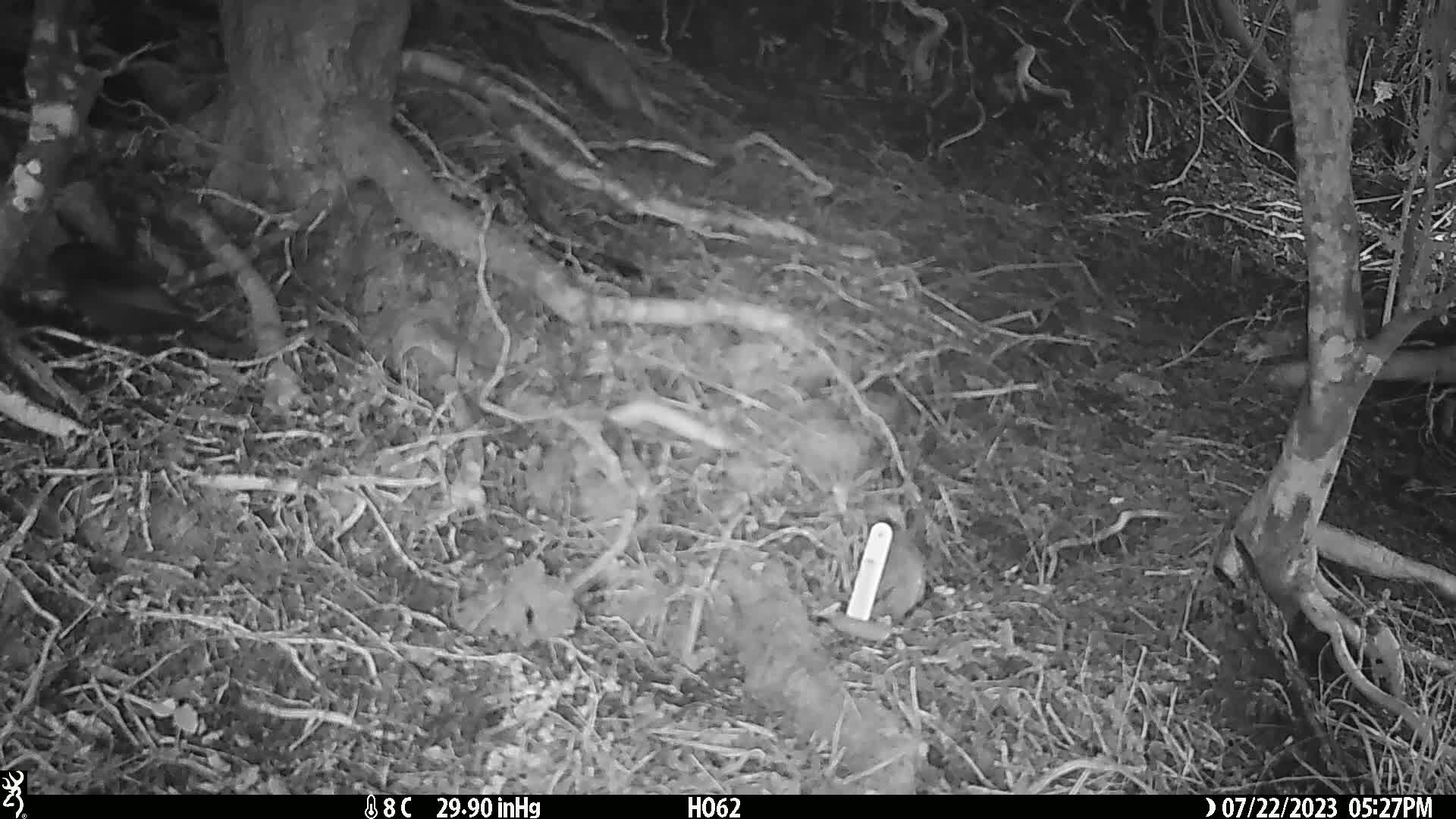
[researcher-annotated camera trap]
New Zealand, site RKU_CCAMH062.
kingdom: Animalia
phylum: Chordata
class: Aves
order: Passeriformes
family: Turdidae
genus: Turdus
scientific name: Turdus merula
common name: eurasian blackbird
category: blackbird